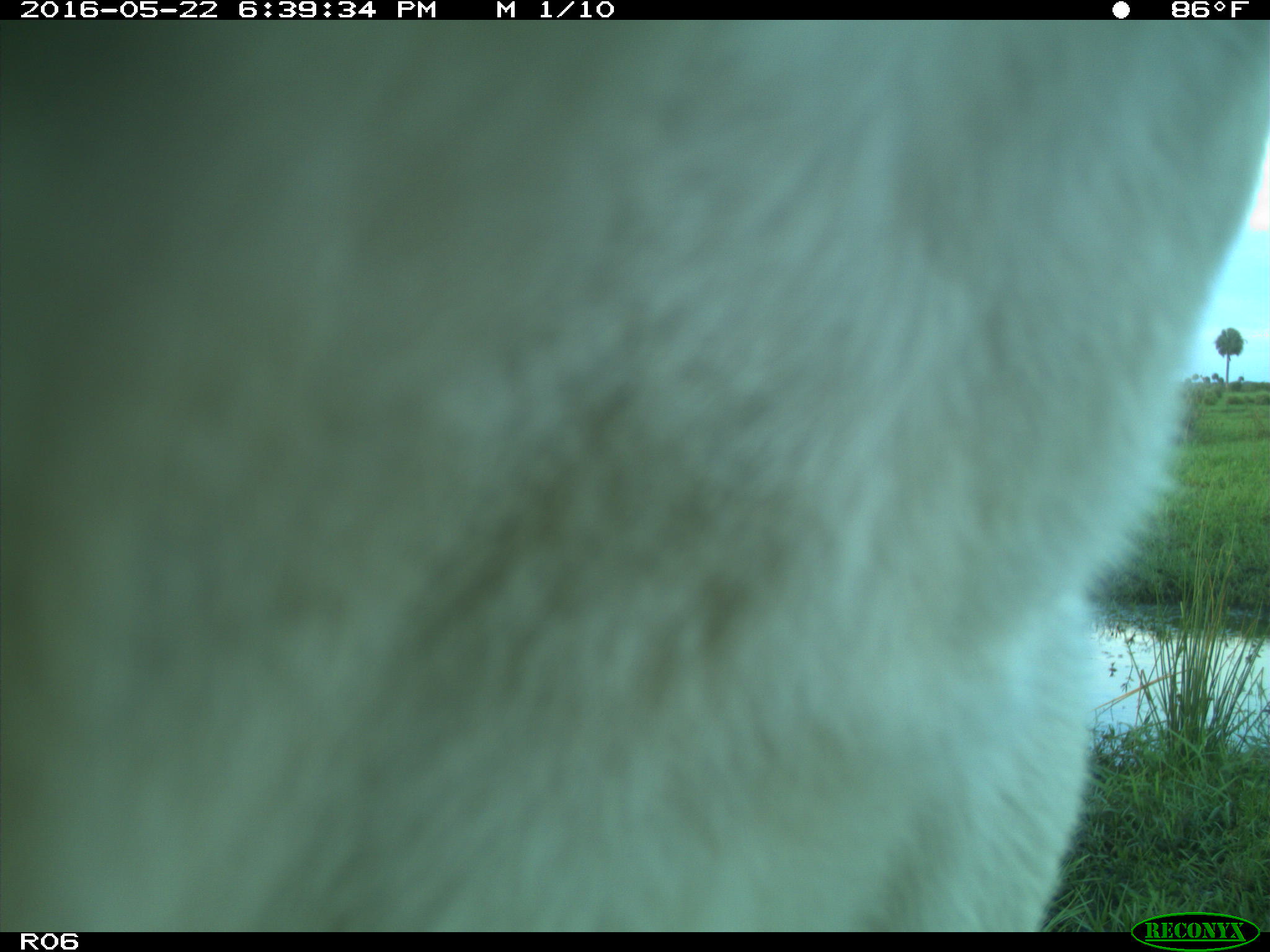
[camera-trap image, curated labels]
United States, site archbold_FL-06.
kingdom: Animalia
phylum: Chordata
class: Mammalia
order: Artiodactyla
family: Bovidae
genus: Bos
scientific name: Bos taurus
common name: domestic cow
Bos taurus (domestic cow).